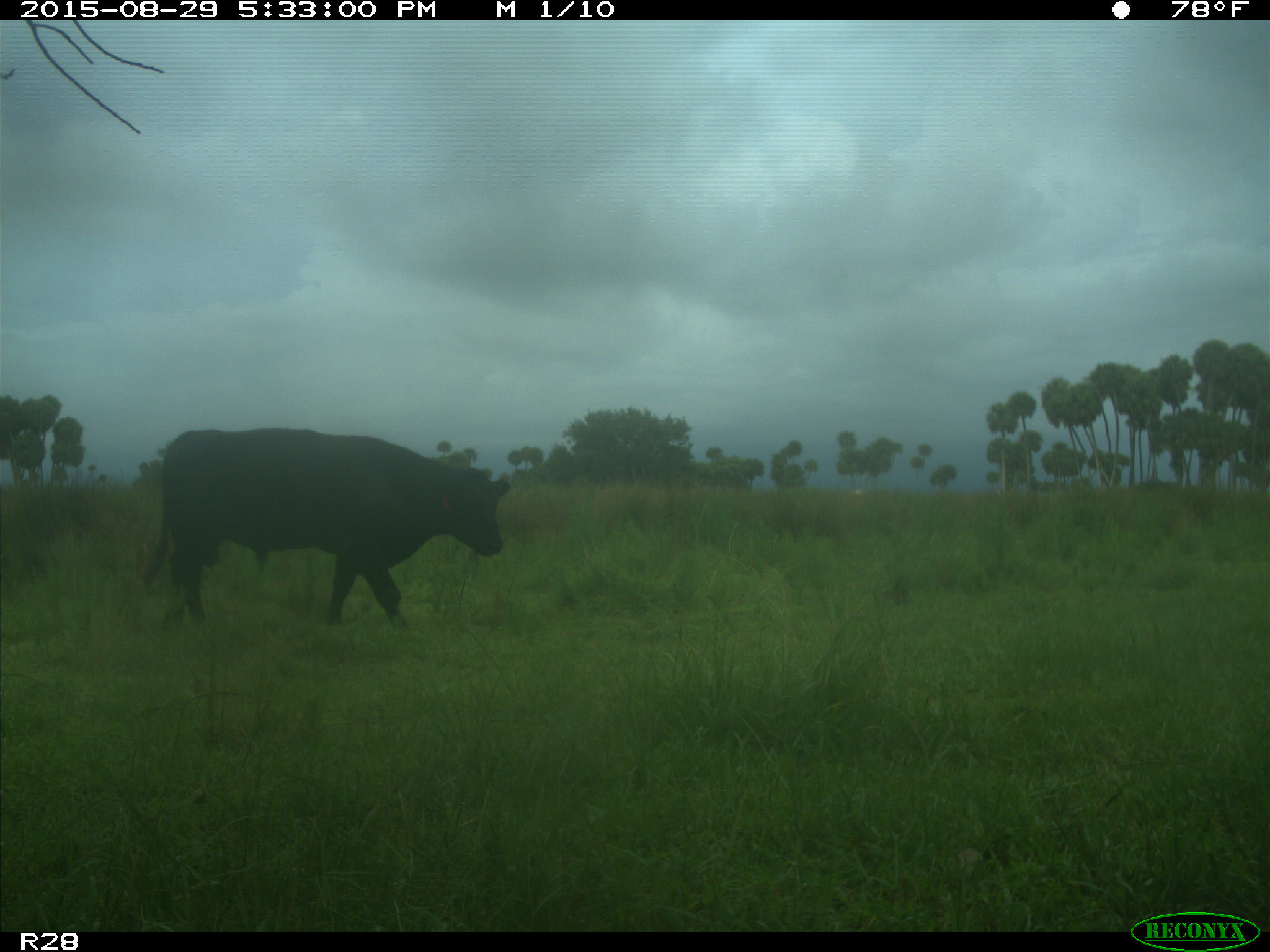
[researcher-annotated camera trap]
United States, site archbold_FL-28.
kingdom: Animalia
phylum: Chordata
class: Mammalia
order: Artiodactyla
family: Bovidae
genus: Bos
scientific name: Bos taurus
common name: domestic cow